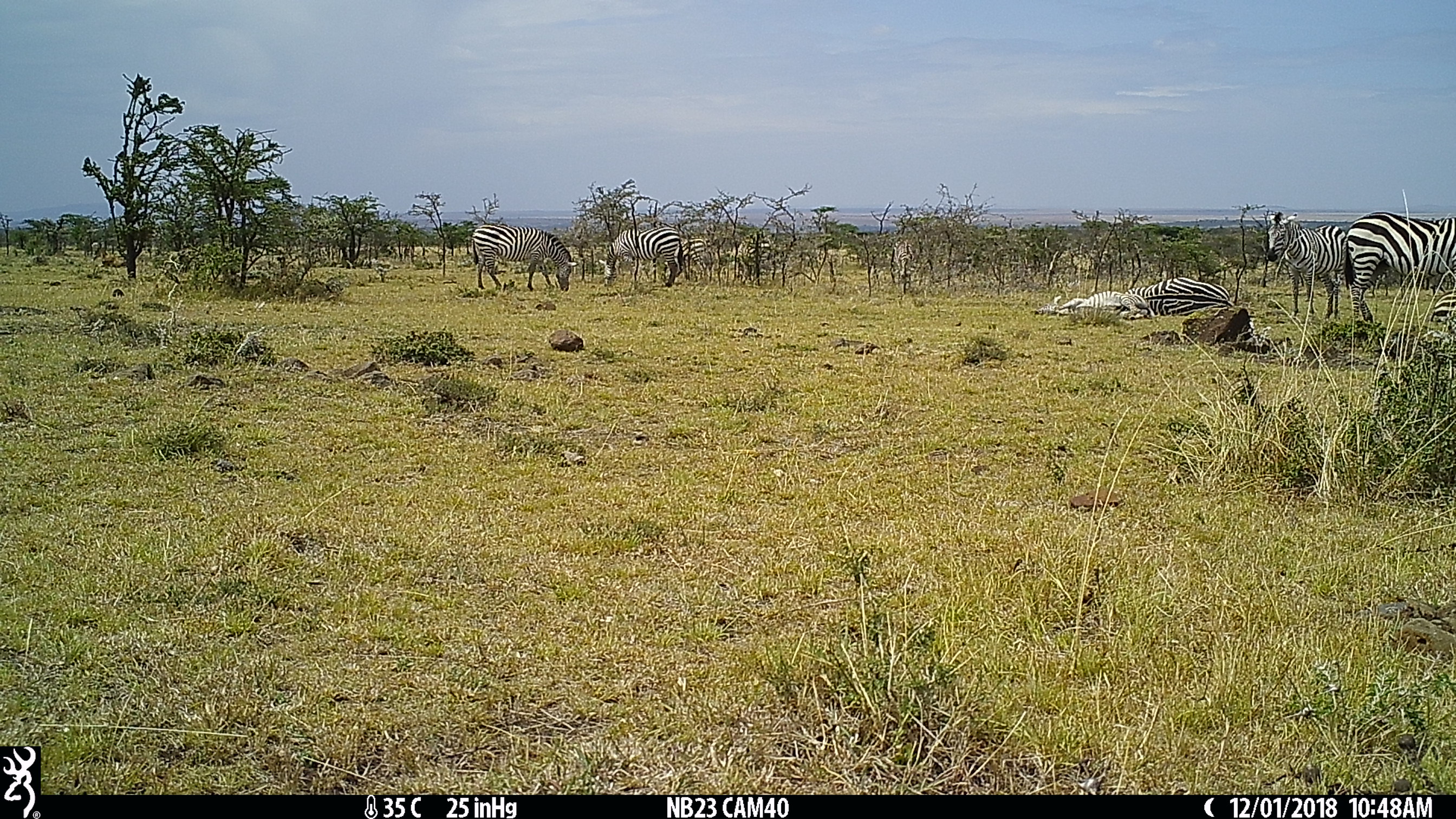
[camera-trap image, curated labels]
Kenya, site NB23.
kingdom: Animalia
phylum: Chordata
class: Mammalia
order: Perissodactyla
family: Equidae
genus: Equus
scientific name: Equus quagga burchellii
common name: burchell's zebra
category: zebra